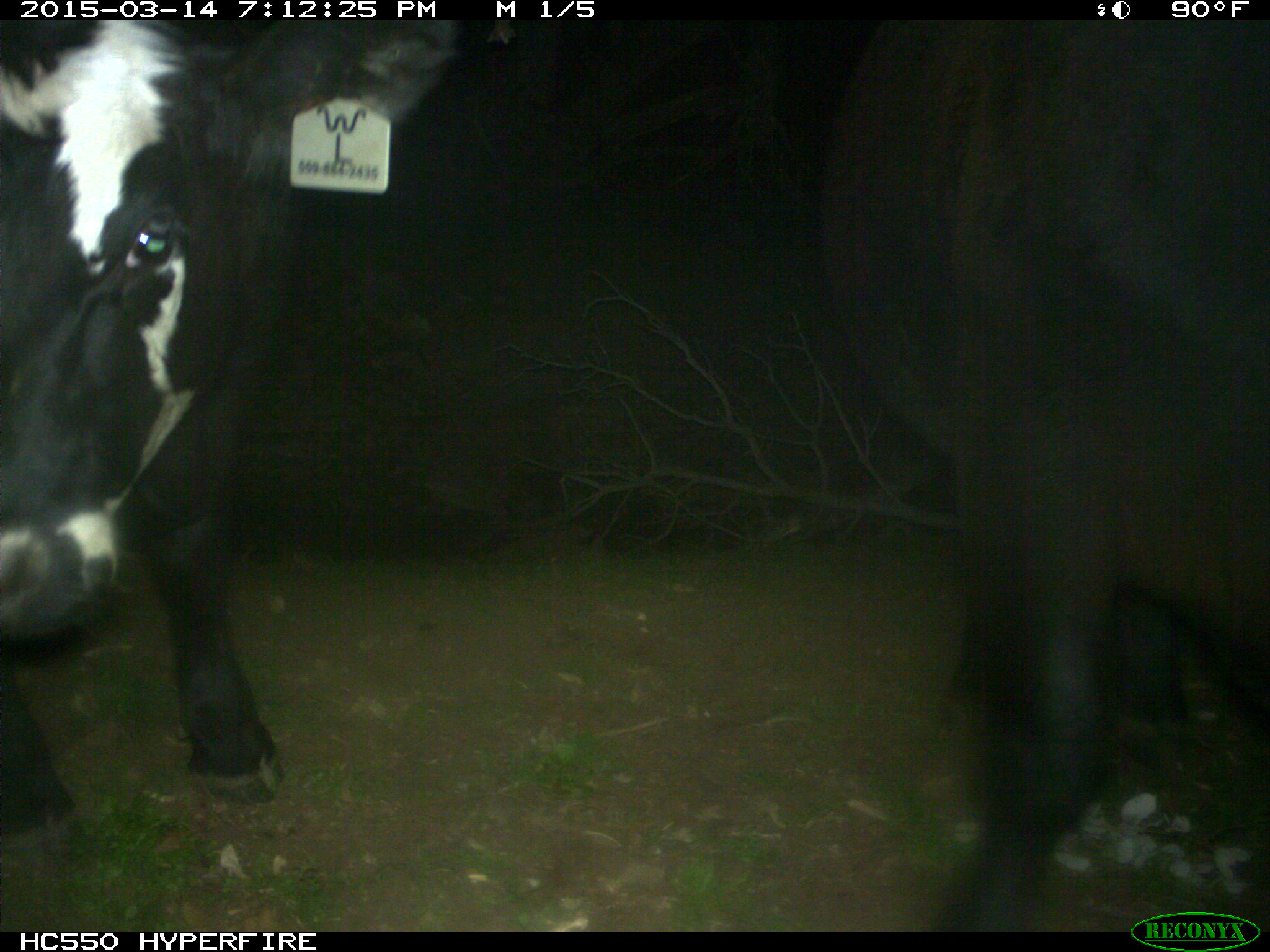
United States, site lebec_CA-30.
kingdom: Animalia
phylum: Chordata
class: Mammalia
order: Artiodactyla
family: Bovidae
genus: Bos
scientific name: Bos taurus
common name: domestic cow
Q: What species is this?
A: Bos taurus (domestic cow).